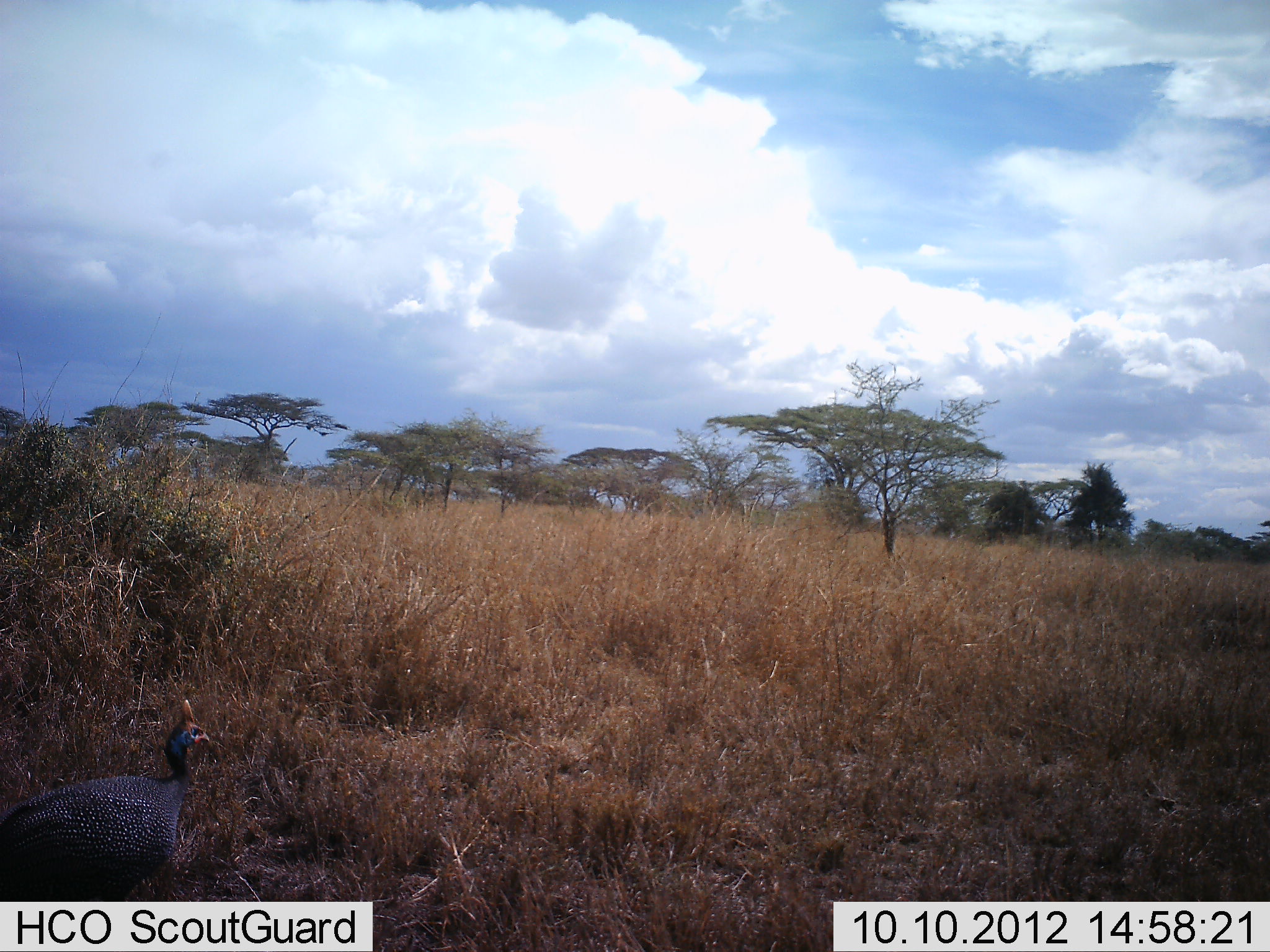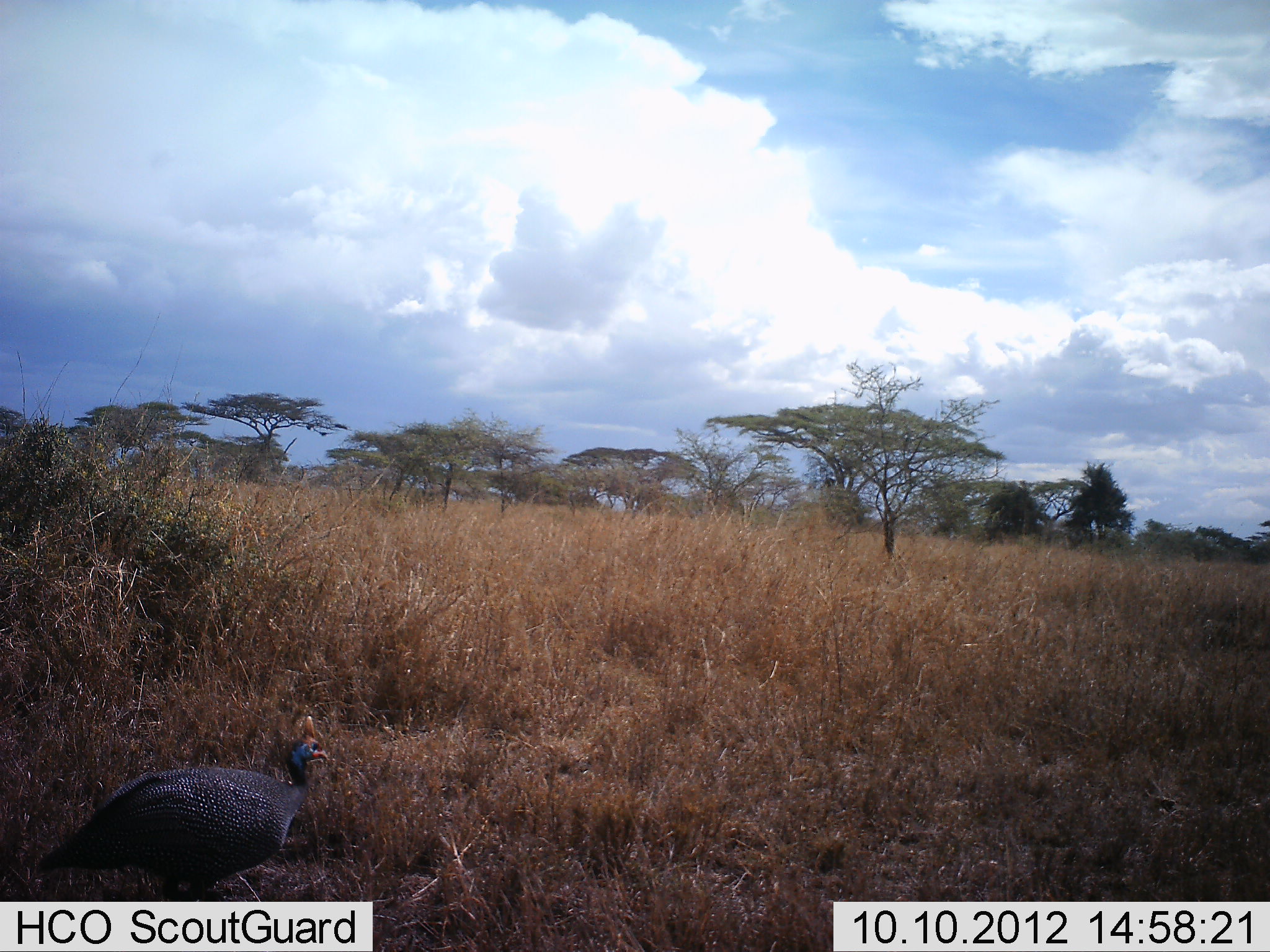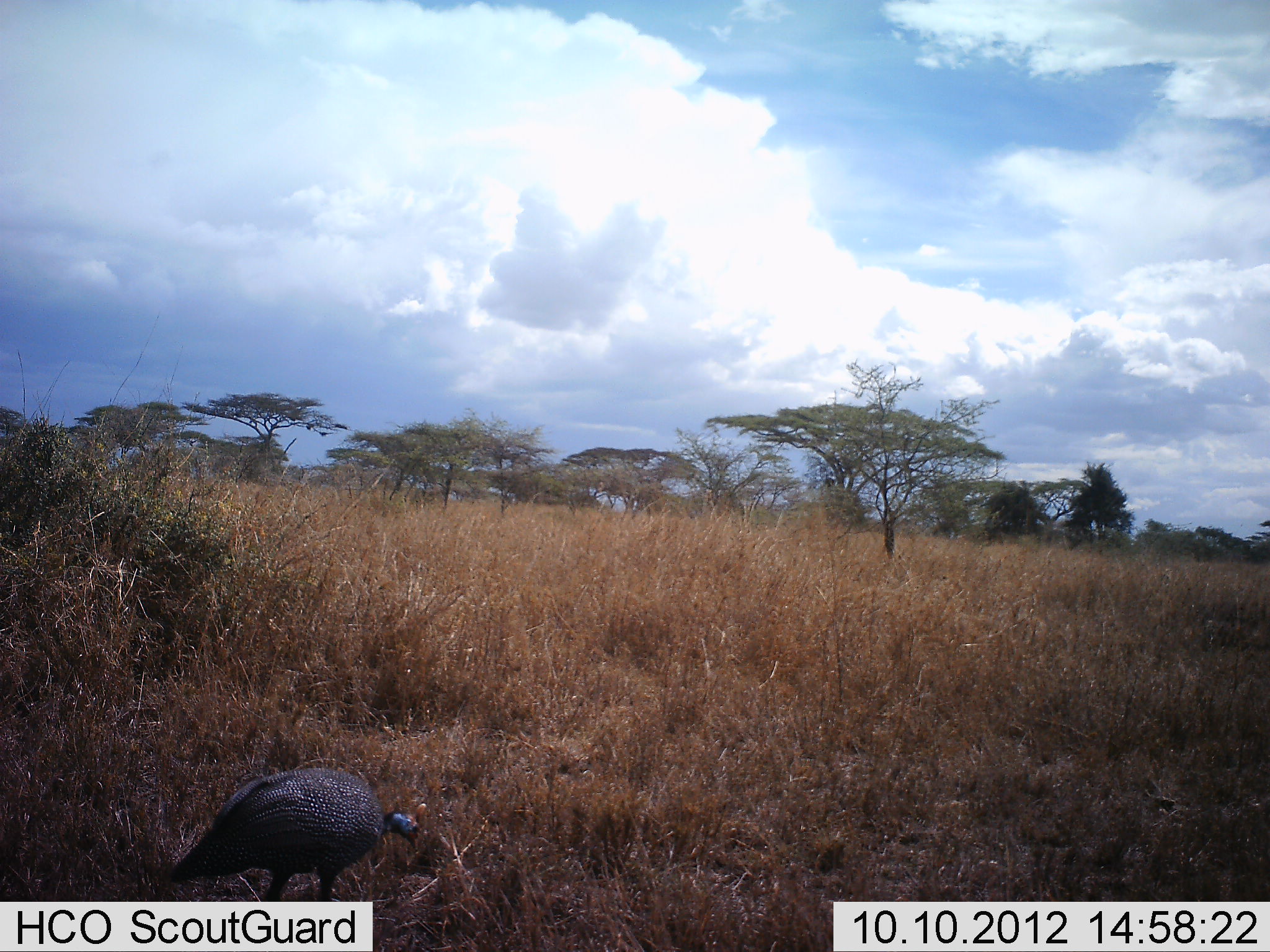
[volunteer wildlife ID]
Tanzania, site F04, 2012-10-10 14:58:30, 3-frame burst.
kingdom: Animalia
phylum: Chordata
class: Aves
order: Galliformes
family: Numididae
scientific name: Numididae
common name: guinea fowl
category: guineafowl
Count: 1.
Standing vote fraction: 10%.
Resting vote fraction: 0%.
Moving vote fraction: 90%.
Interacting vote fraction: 0%.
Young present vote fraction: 0%.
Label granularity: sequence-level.